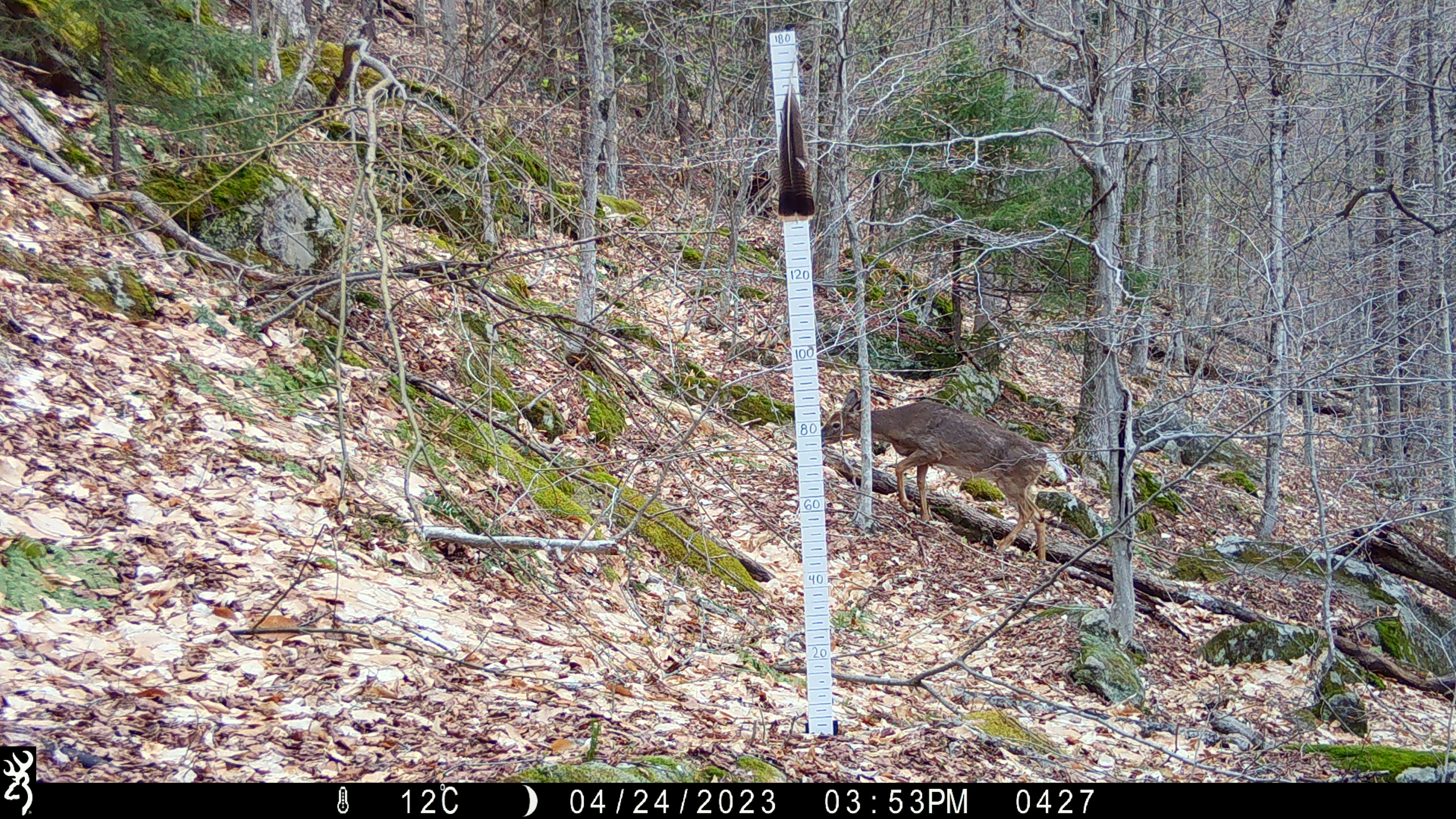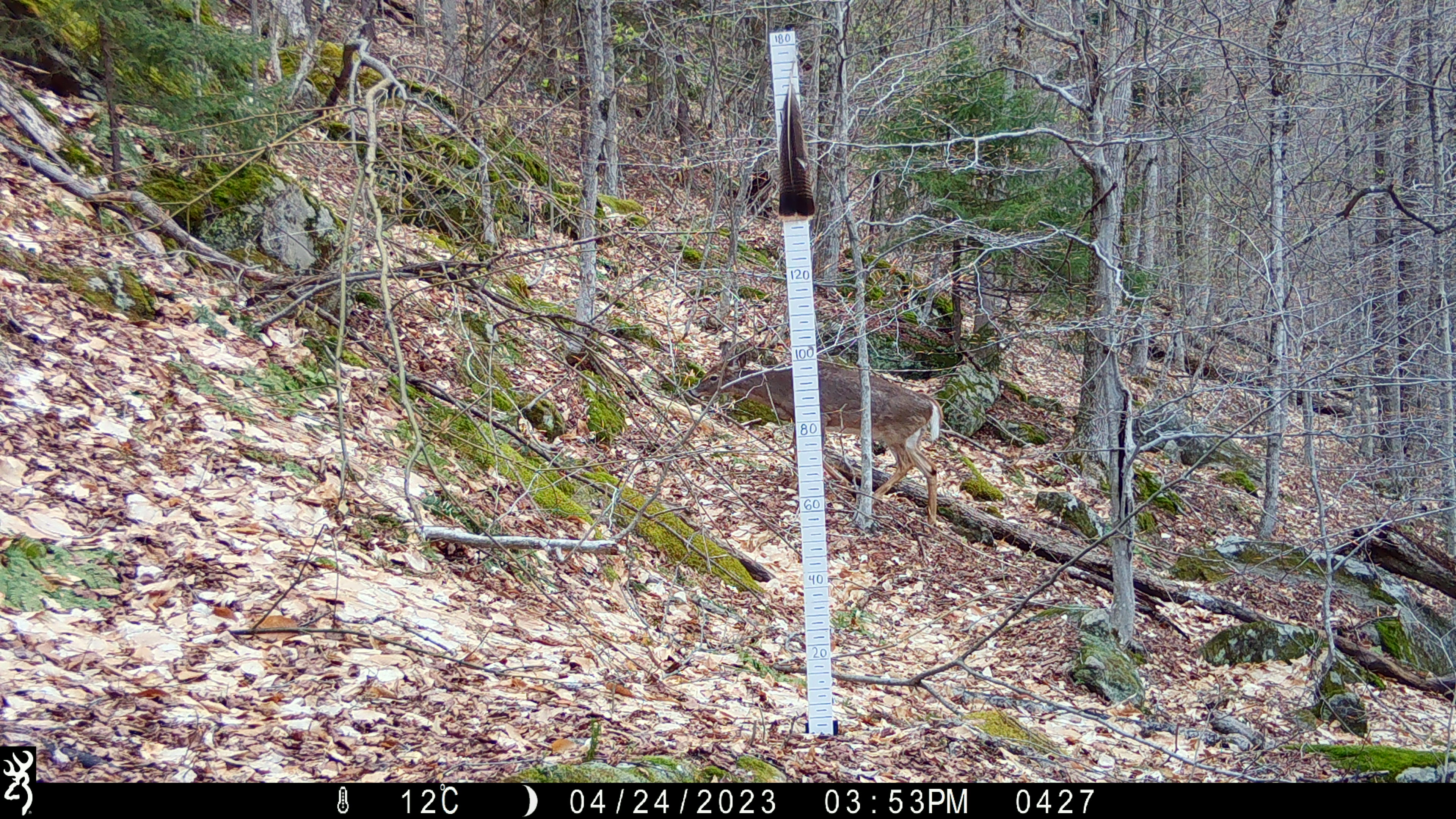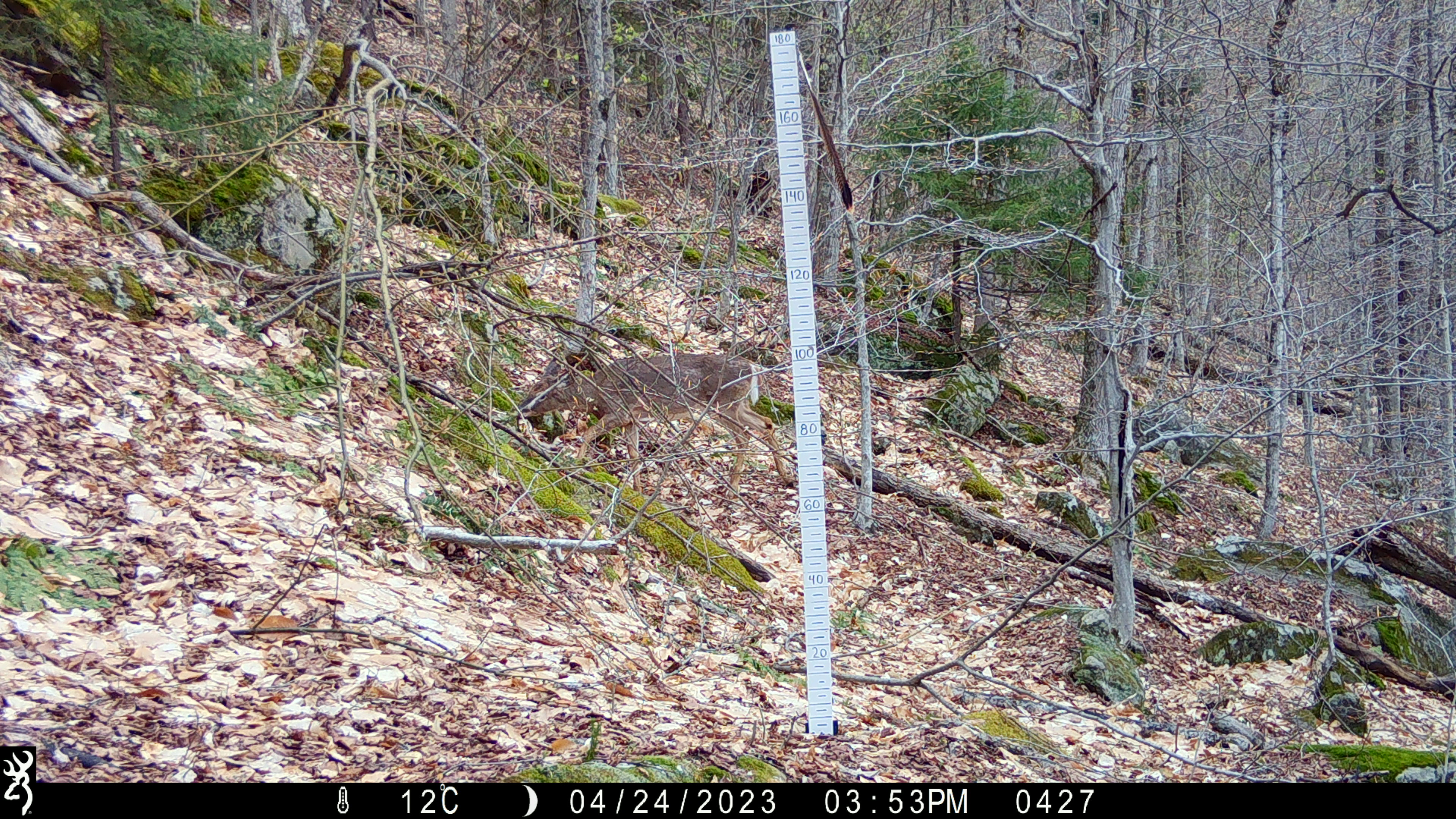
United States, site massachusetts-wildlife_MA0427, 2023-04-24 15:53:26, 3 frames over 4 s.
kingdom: Animalia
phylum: Chordata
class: Mammalia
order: Artiodactyla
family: Cervidae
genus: Odocoileus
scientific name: Odocoileus virginianus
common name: white-tailed deer